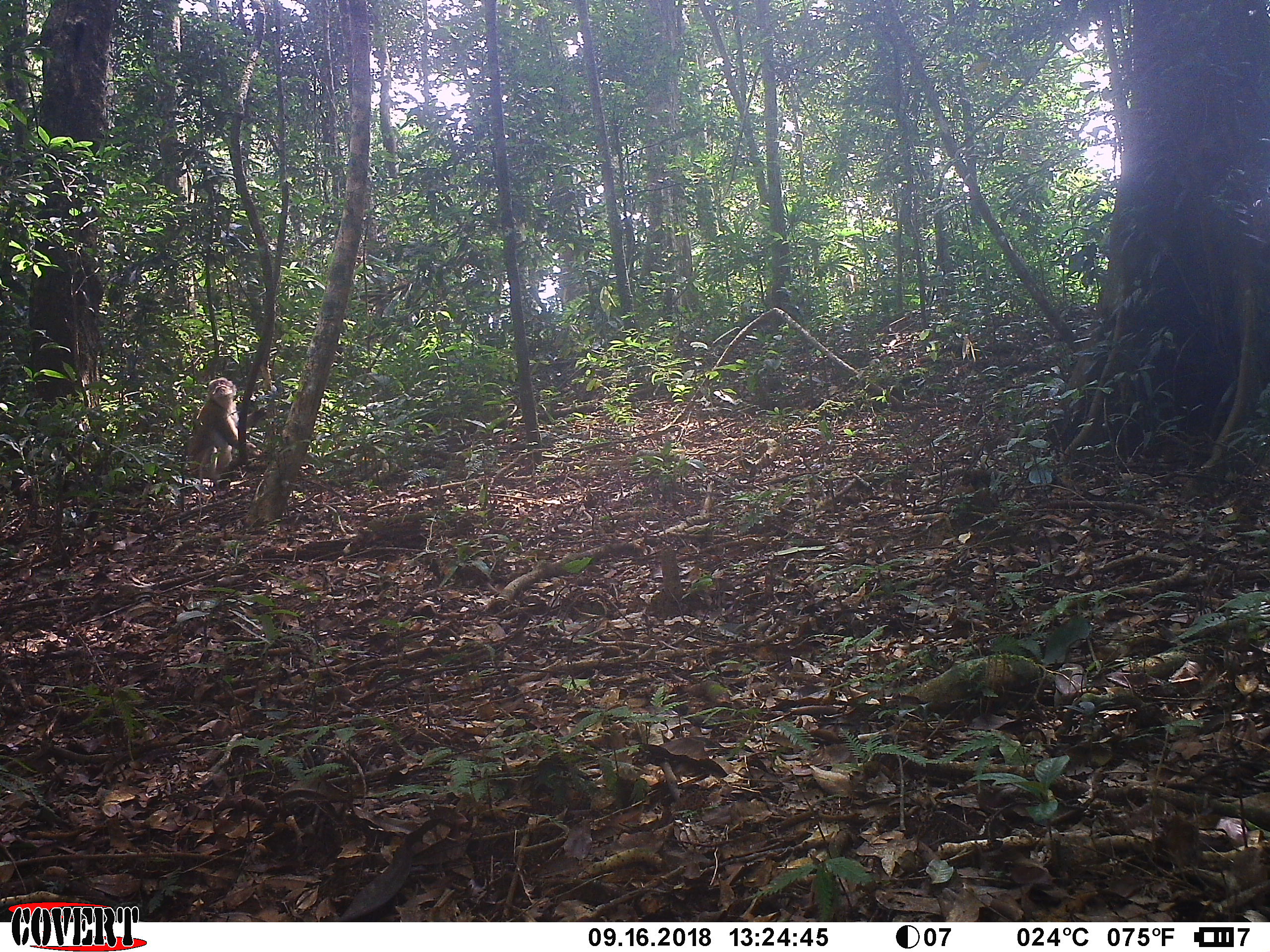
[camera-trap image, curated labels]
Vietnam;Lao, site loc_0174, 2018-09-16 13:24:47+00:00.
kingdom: Animalia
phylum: Chordata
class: Mammalia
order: Primates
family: Cercopithecidae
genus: Macaca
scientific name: Macaca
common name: macaques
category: assam or rhesus macaque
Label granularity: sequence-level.